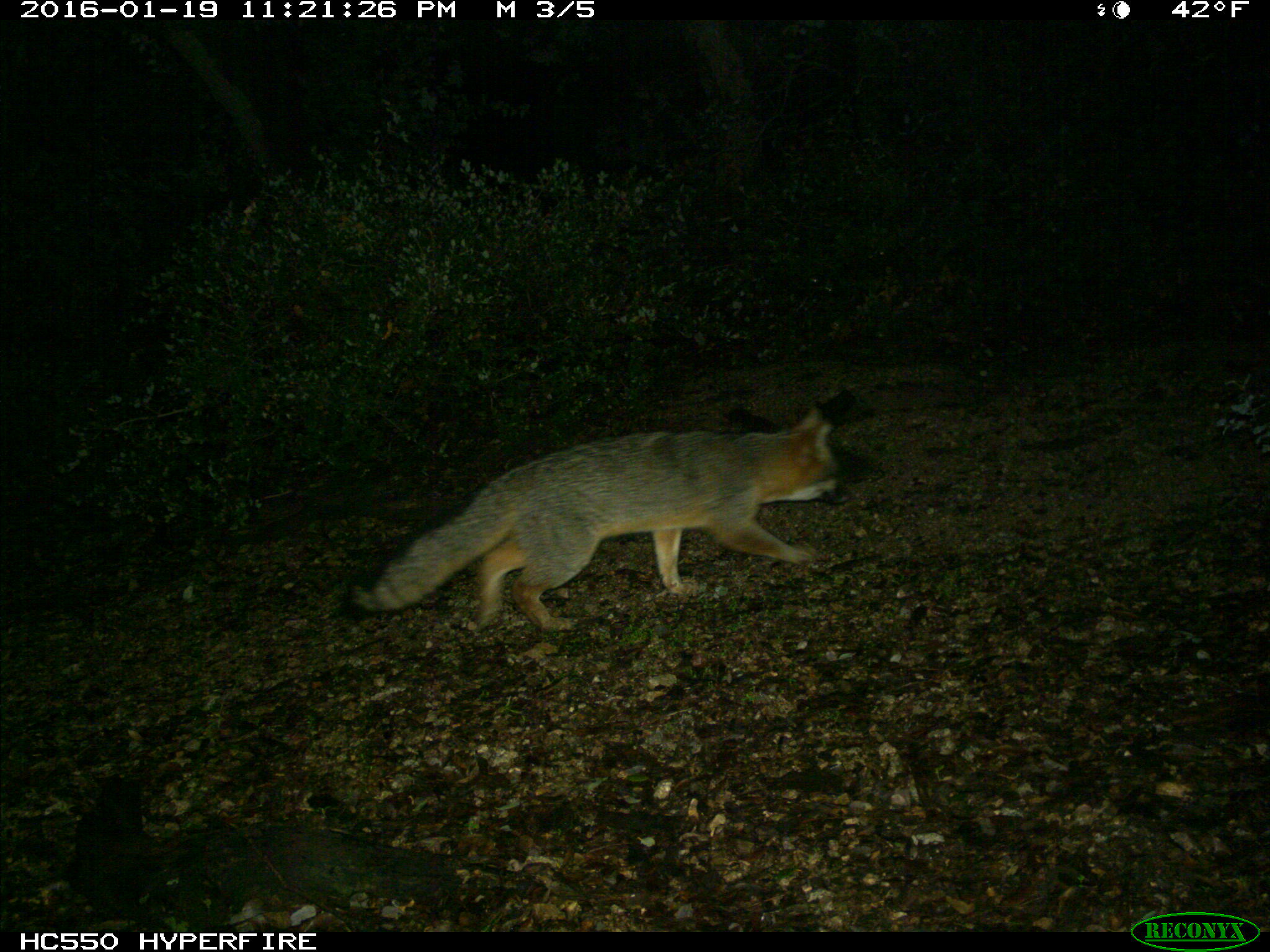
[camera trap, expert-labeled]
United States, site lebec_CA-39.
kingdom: Animalia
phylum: Chordata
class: Mammalia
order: Carnivora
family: Canidae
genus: Urocyon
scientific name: Urocyon cinereoargenteus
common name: gray fox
Urocyon cinereoargenteus (gray fox).